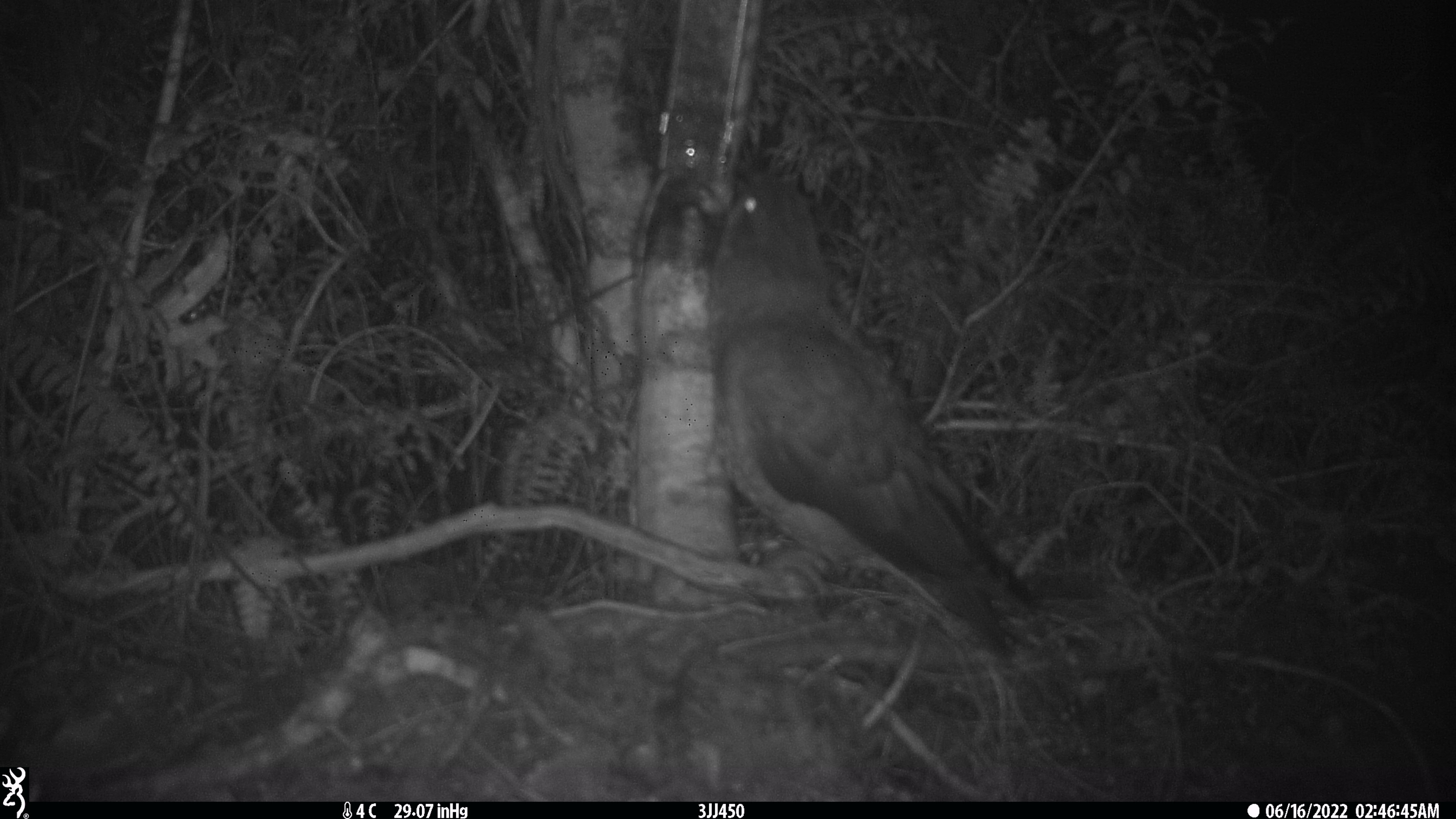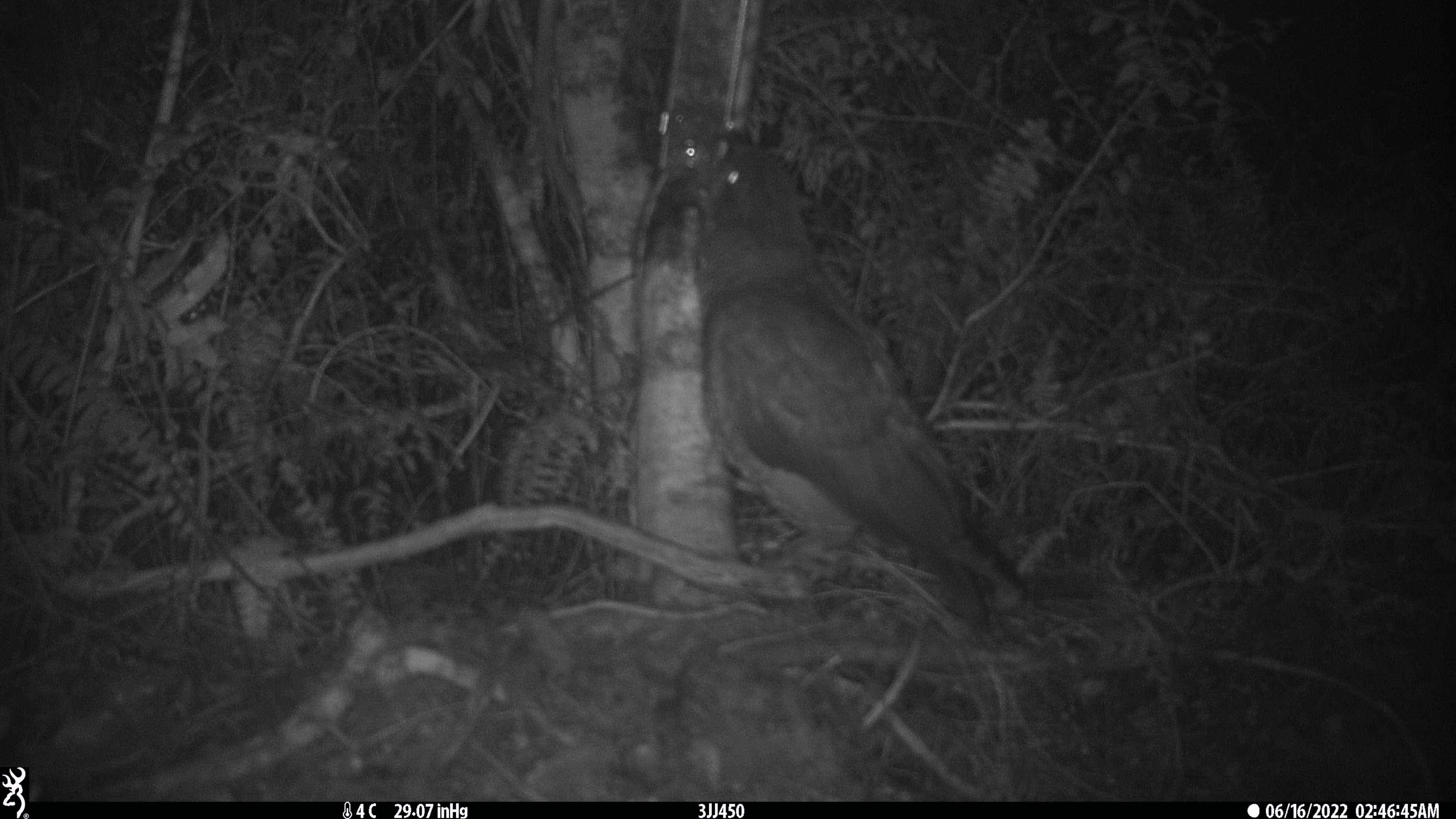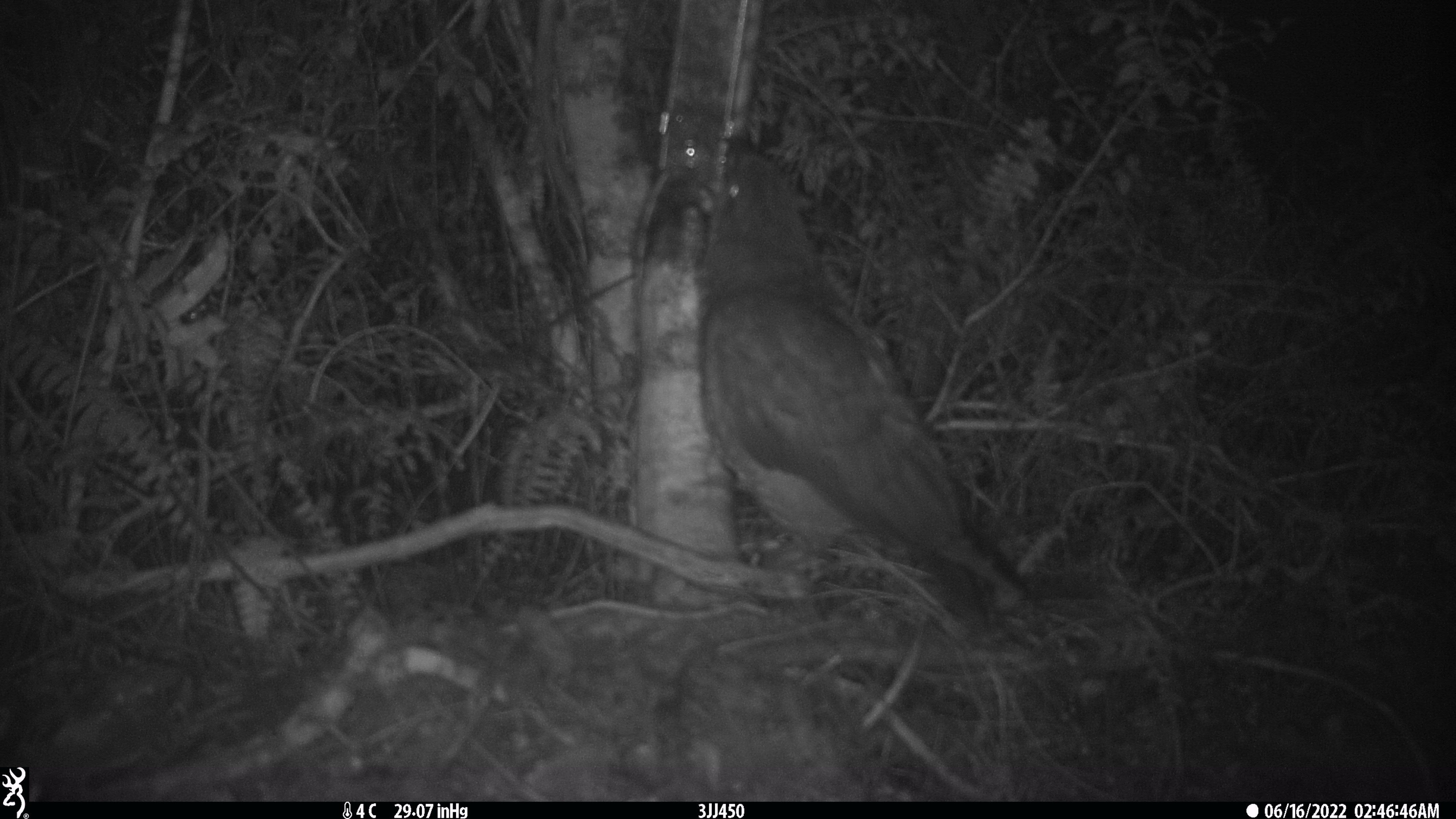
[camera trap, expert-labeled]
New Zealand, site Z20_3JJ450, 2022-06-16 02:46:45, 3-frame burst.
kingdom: Animalia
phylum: Chordata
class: Aves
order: Psittaciformes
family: Strigopidae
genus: Nestor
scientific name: Nestor notabilis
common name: kea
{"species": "kea (Nestor notabilis)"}